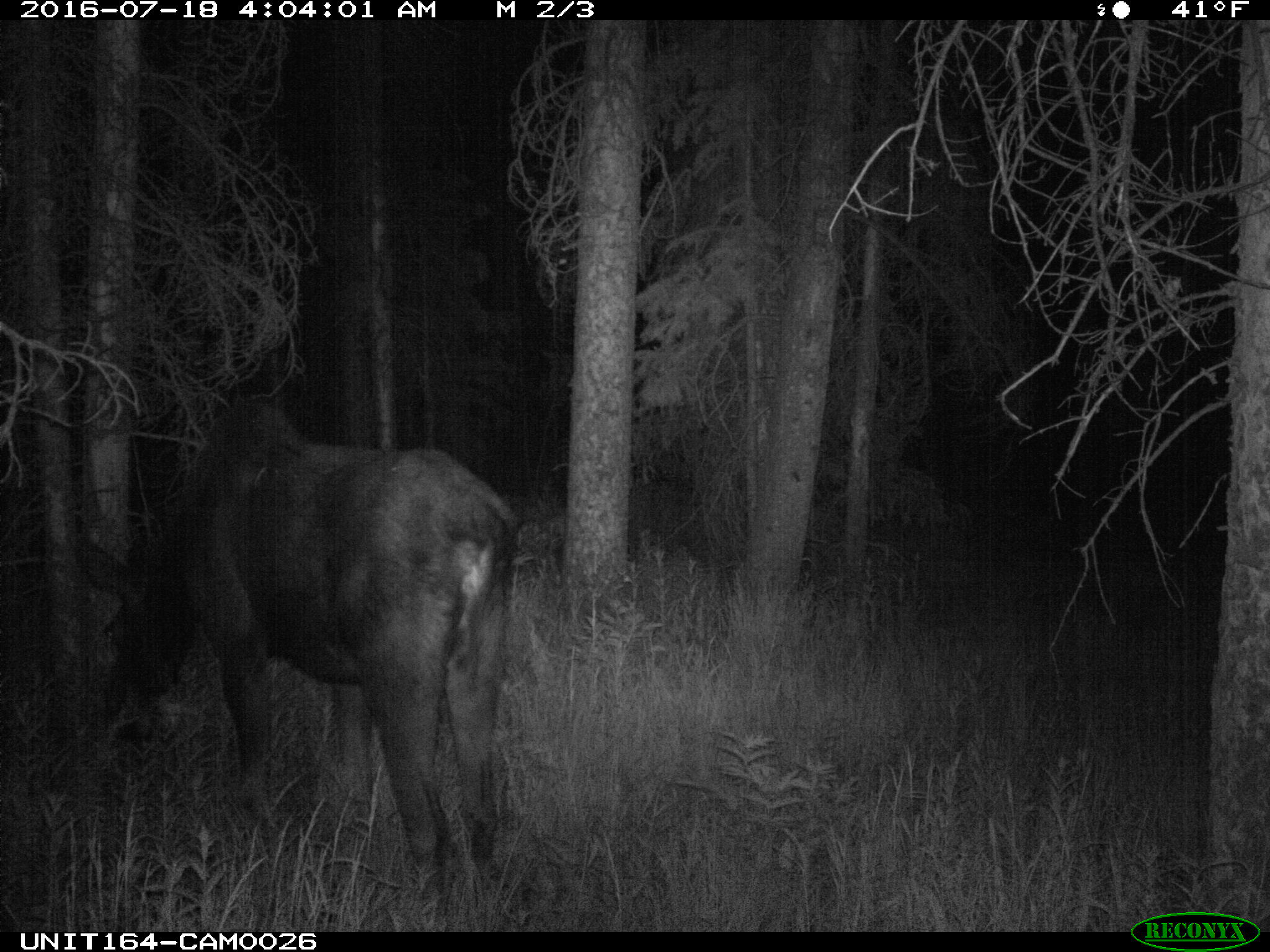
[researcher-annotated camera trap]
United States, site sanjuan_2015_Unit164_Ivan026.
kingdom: Animalia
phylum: Chordata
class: Mammalia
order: Artiodactyla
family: Cervidae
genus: Alces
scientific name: Alces alces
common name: moose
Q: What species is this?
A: Alces alces (moose).